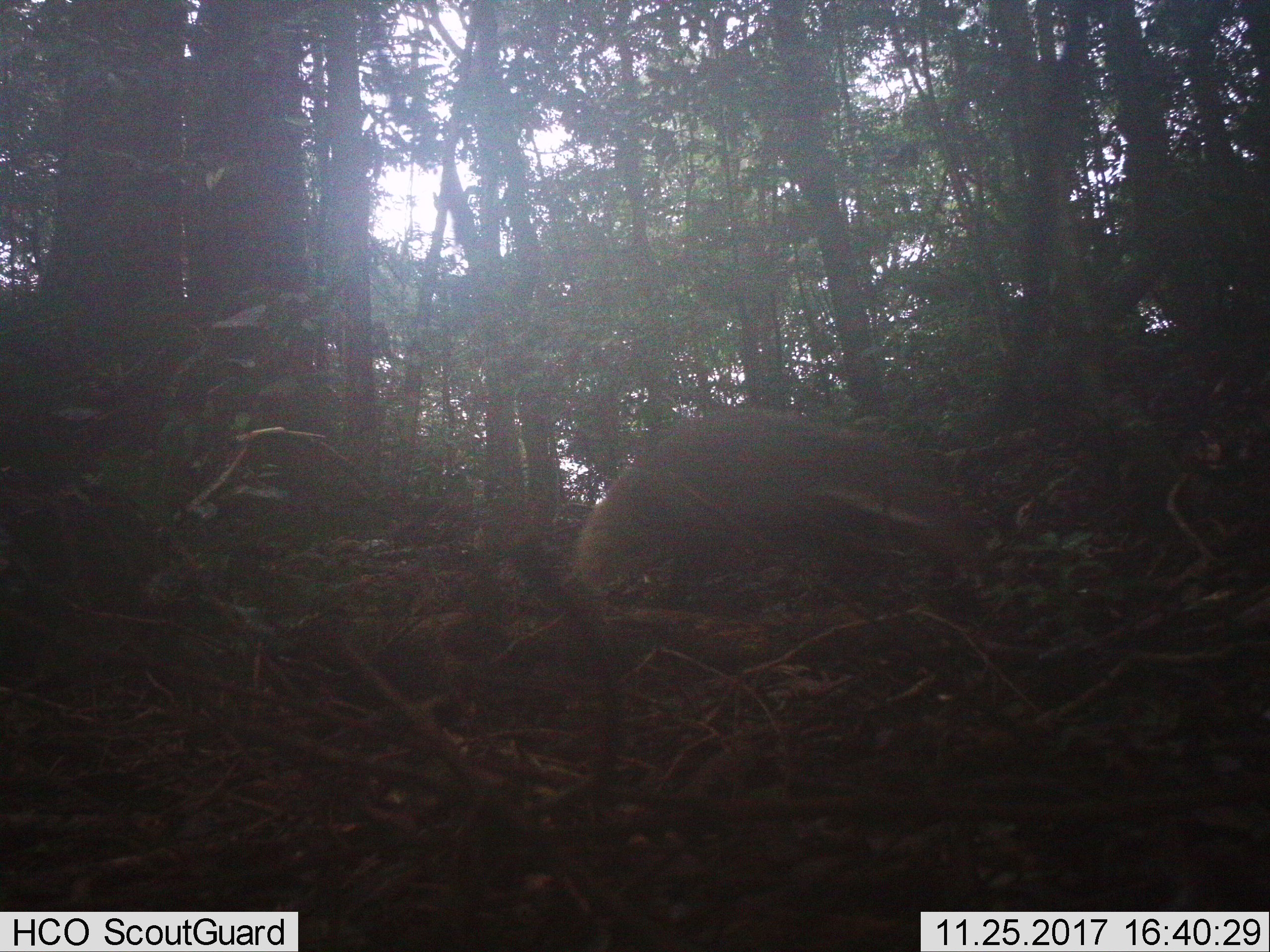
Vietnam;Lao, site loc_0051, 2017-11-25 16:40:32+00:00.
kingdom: Animalia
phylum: Chordata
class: Mammalia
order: Carnivora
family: Herpestidae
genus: Urva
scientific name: Urva urva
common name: crab-eating mongoose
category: crab eating mongoose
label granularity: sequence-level